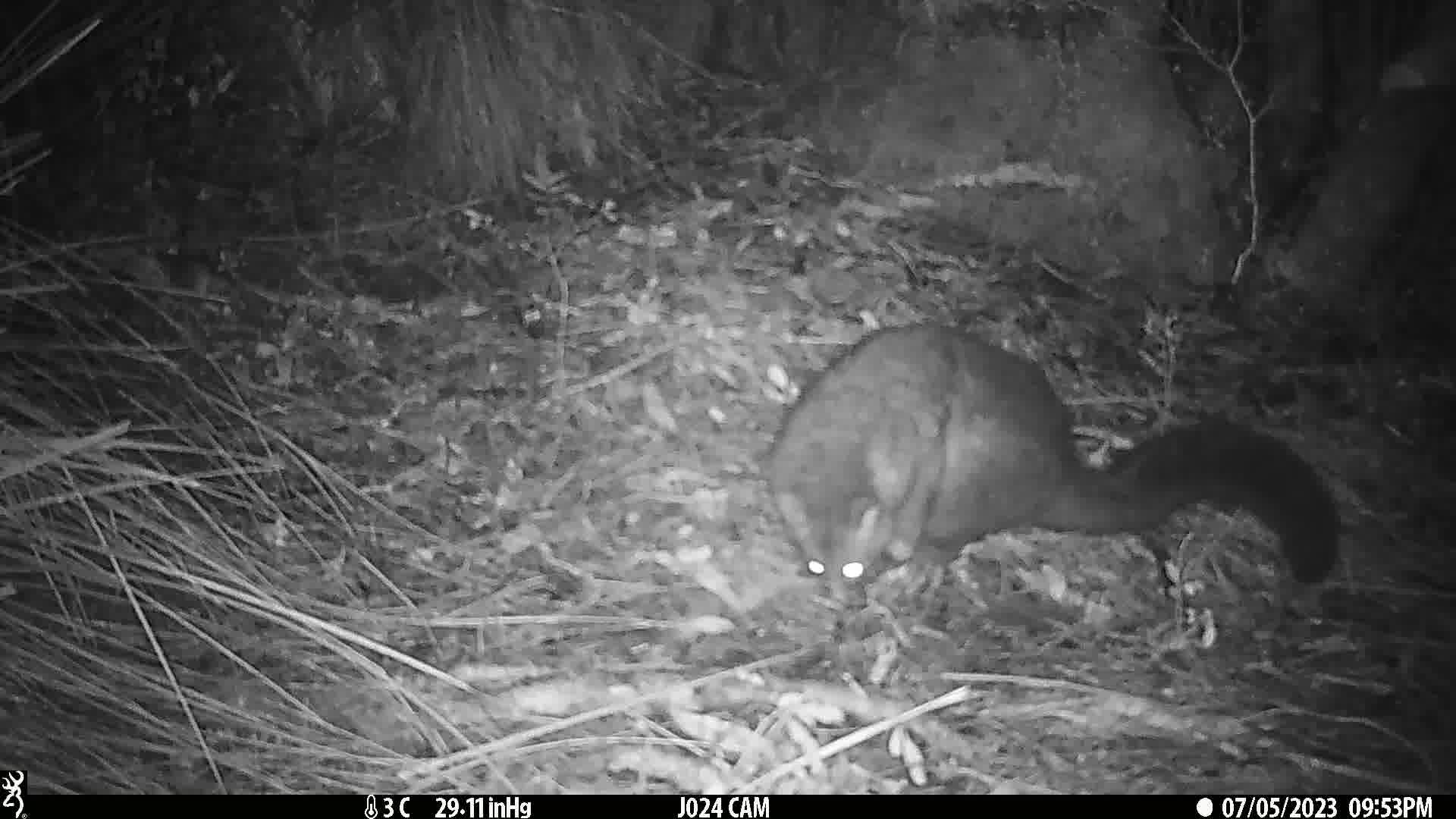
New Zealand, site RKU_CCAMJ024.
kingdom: Animalia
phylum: Chordata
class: Mammalia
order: Diprotodontia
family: Phalangeridae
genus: Trichosurus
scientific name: Trichosurus vulpecula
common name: common brushtail possum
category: possum